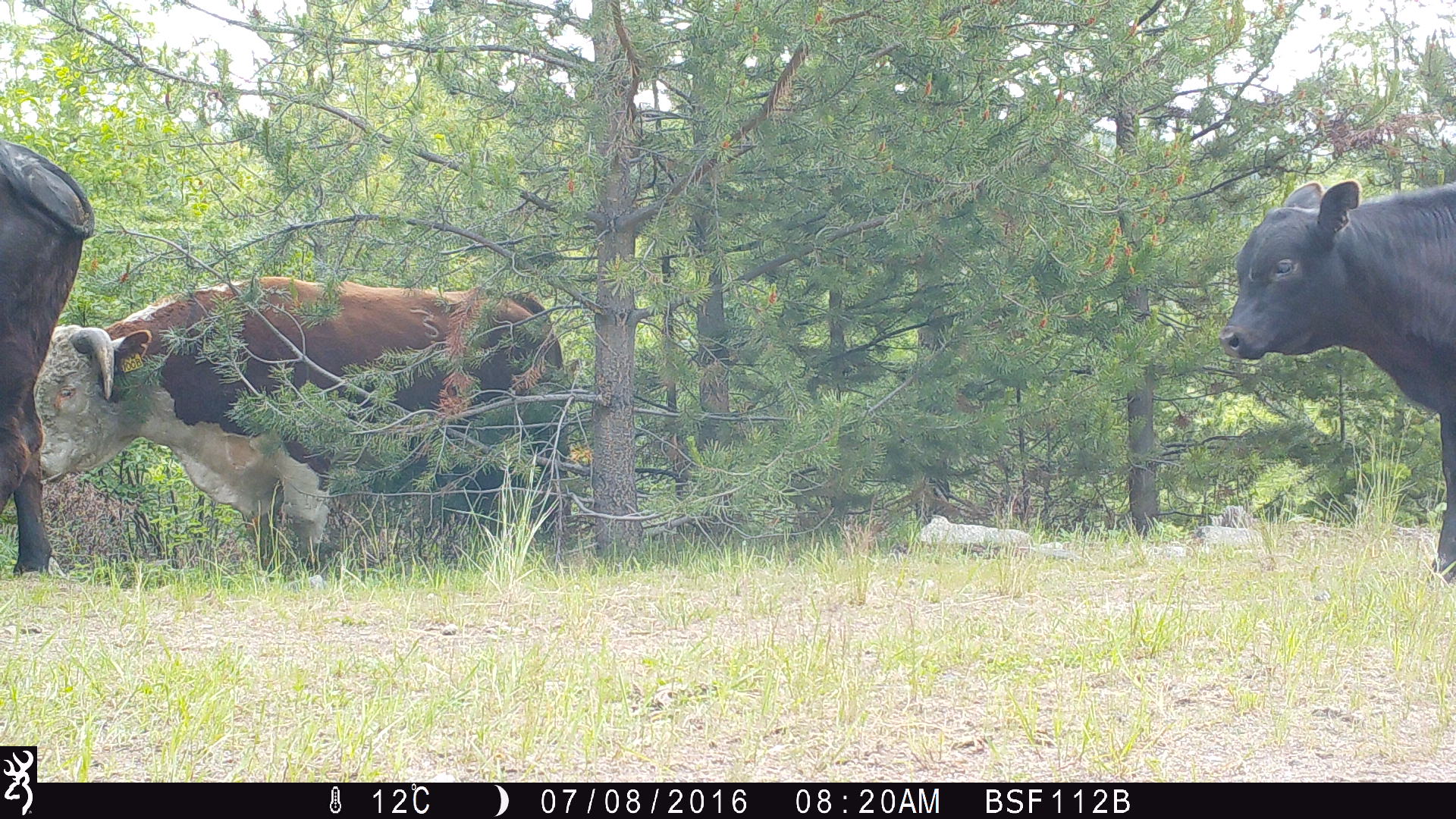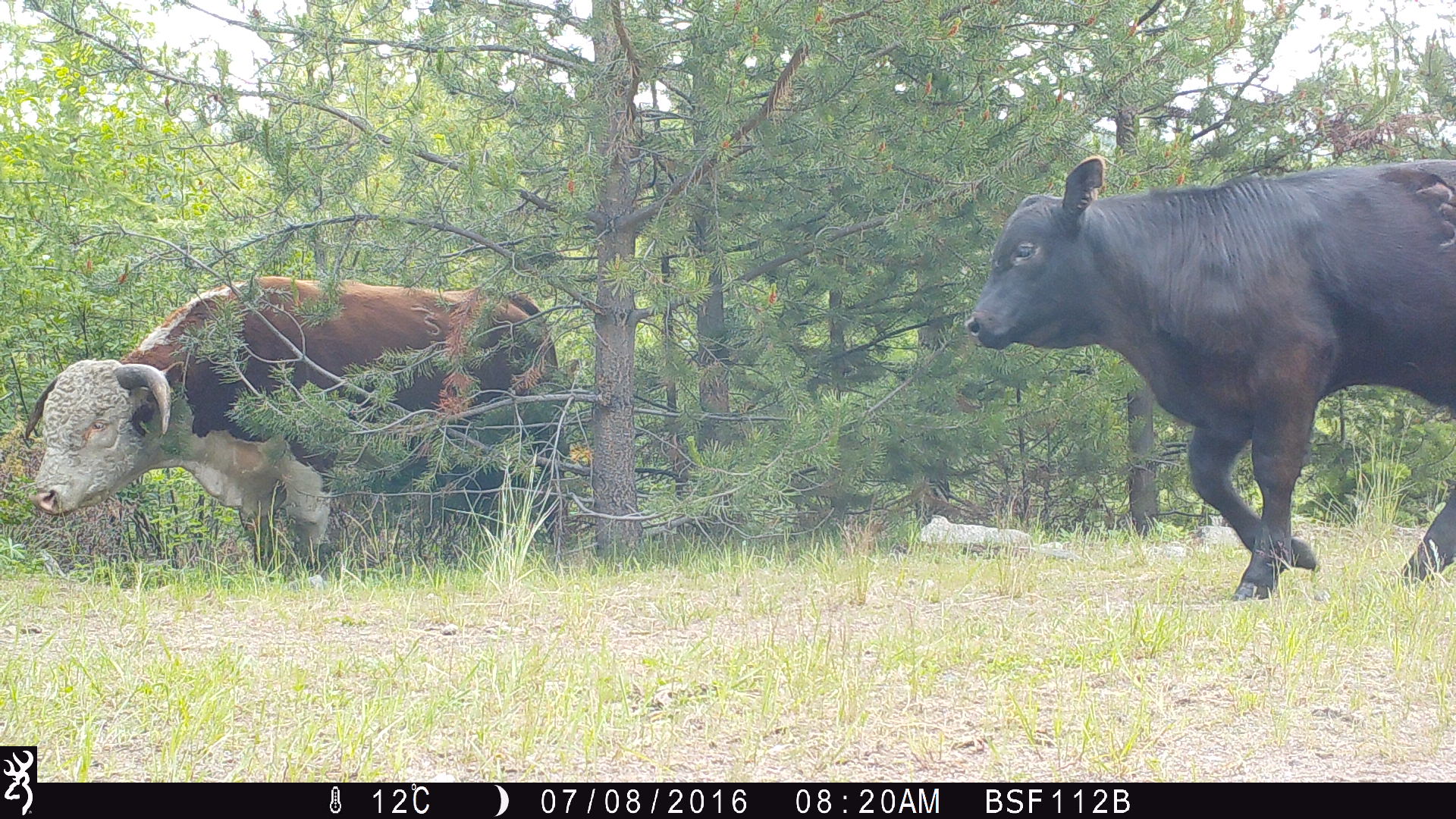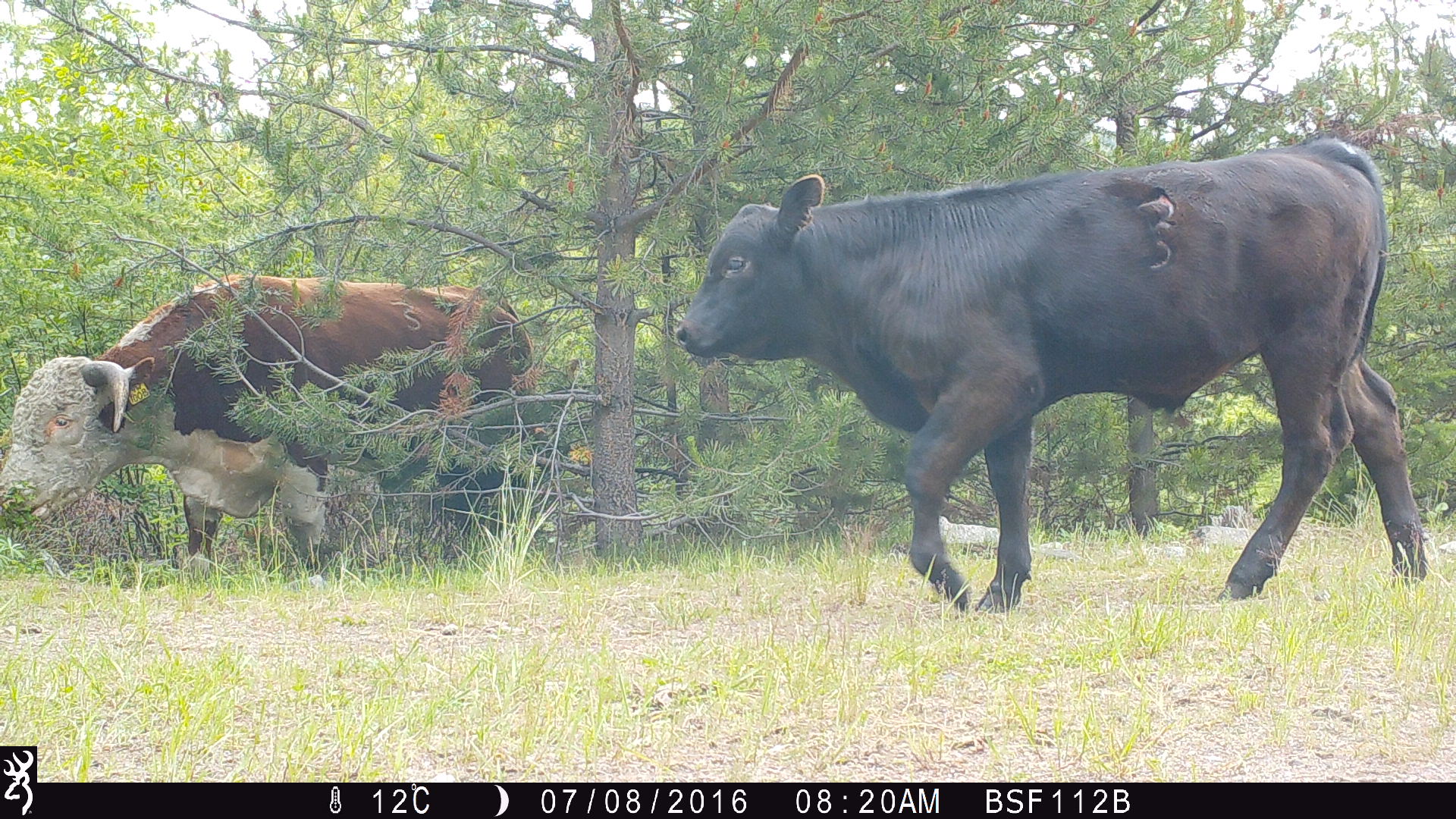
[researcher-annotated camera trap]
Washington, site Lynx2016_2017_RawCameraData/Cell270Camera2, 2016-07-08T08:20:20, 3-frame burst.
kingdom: Animalia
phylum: Chordata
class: Mammalia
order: Artiodactyla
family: Bovidae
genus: Bos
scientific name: Bos taurus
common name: domestic cattle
Domestic cattle (Bos taurus). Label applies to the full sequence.